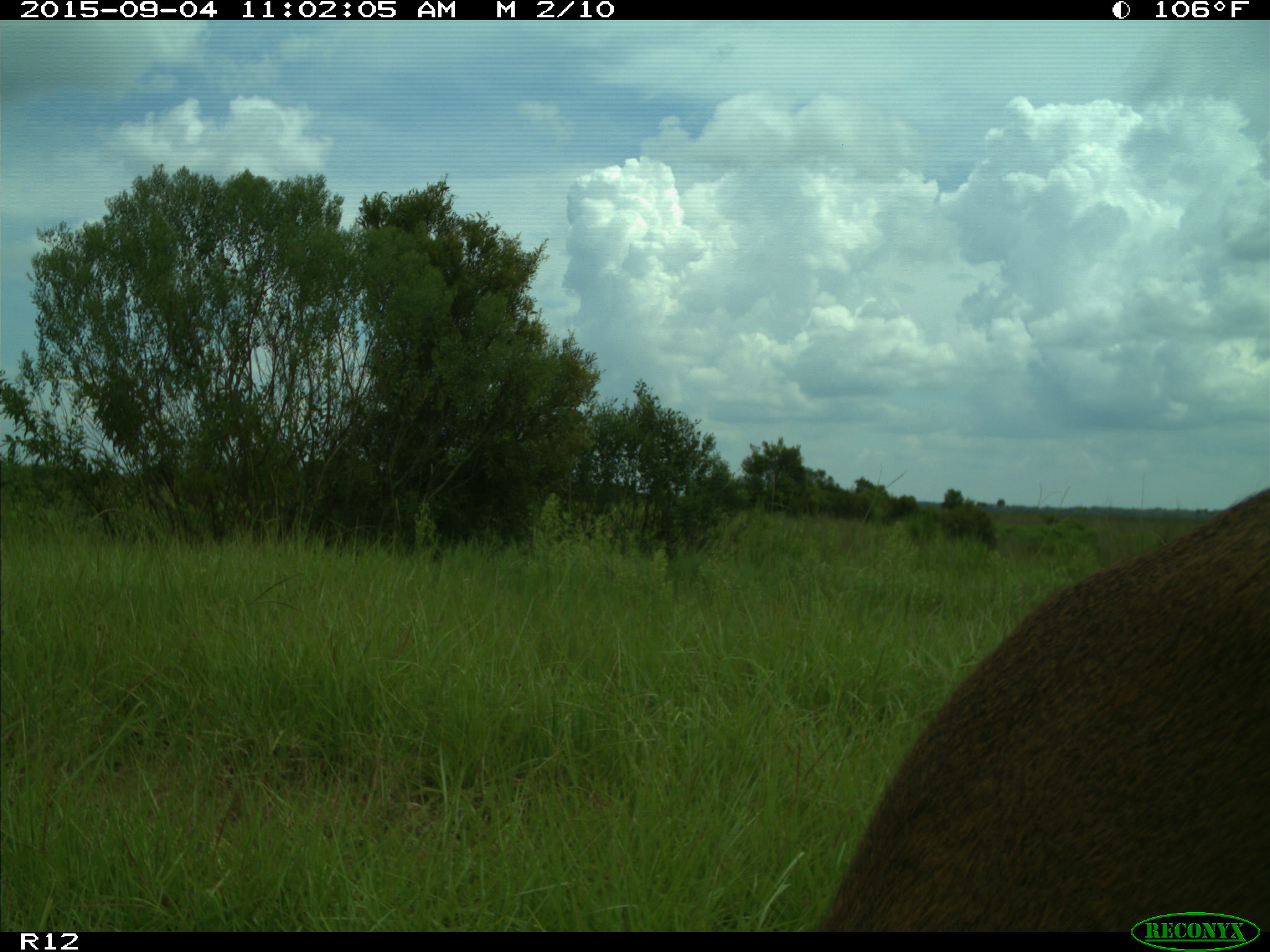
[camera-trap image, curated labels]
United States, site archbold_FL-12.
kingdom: Animalia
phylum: Chordata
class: Mammalia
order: Artiodactyla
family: Cervidae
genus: Odocoileus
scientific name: Odocoileus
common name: deer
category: unidentified deer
Unidentified deer (deer) (Odocoileus).